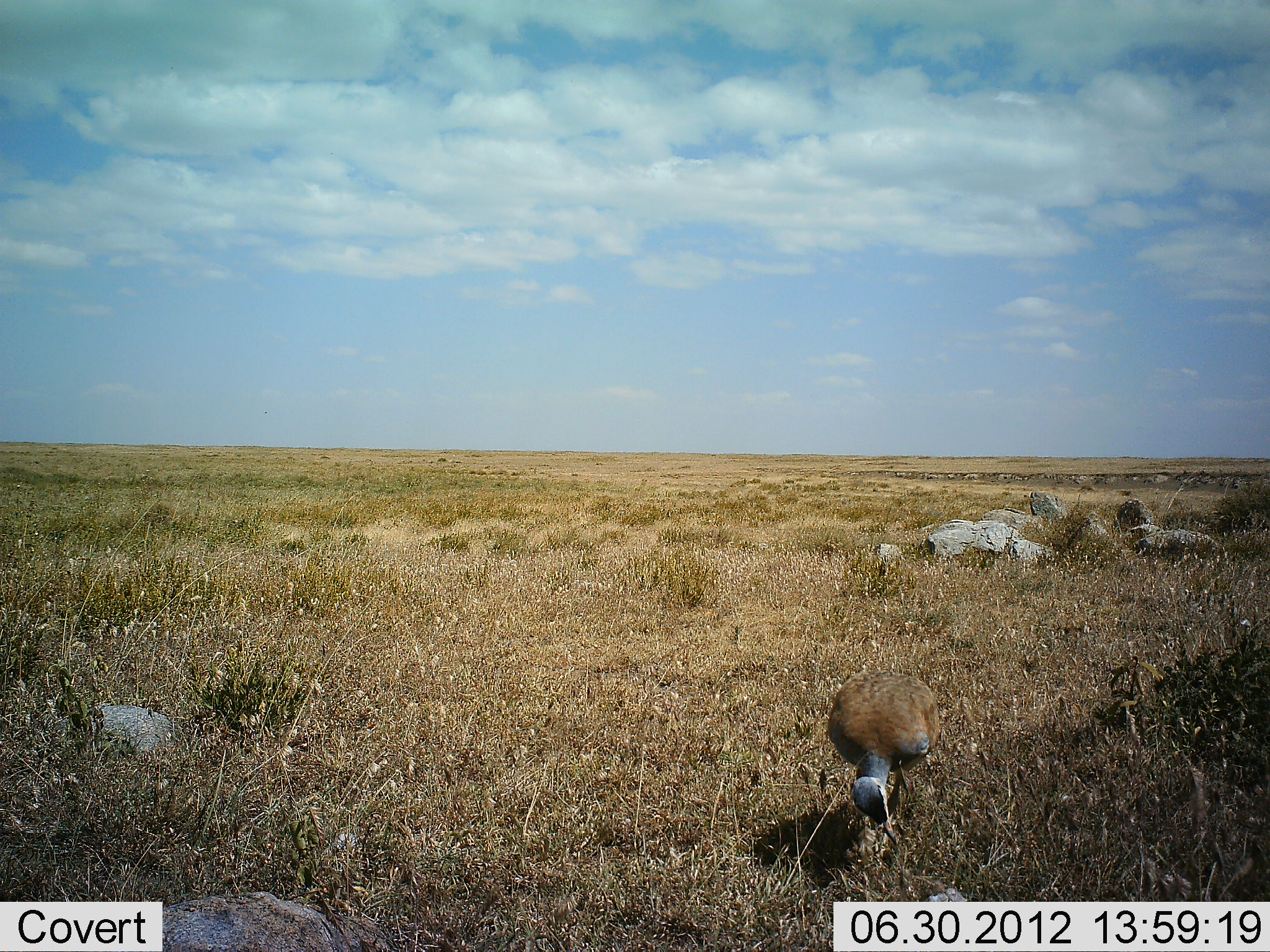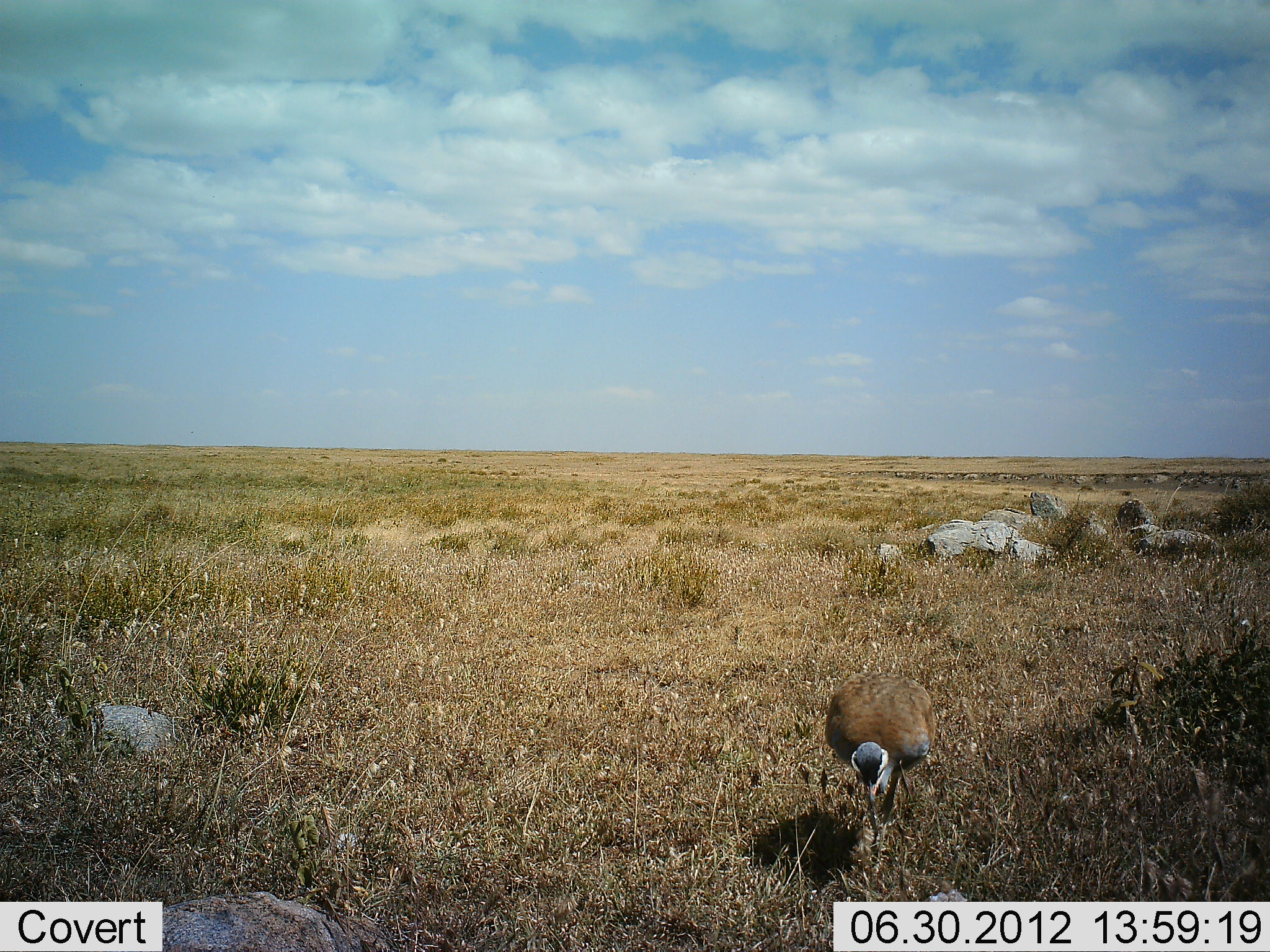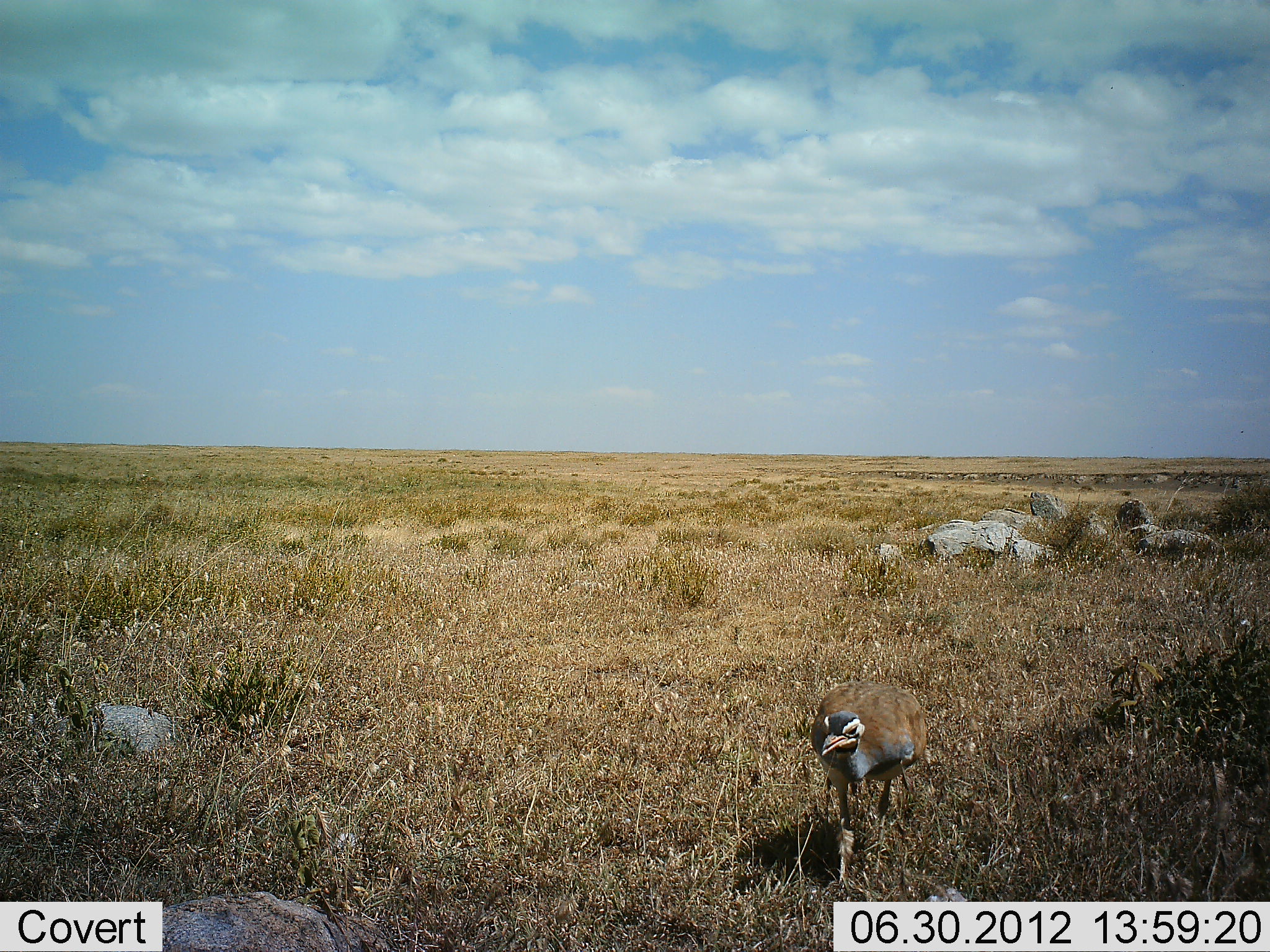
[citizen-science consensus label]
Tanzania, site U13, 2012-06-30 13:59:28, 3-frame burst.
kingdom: Animalia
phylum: Chordata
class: Aves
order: Otidiformes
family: Otididae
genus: Ardeotis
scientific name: Ardeotis kori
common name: kori bustard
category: koribustard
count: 1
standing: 0%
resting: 0%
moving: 80%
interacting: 0%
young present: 0%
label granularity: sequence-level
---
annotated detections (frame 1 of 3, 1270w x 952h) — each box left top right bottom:
animal: 825 670 942 867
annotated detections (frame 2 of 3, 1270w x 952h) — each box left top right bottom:
animal: 823 671 936 884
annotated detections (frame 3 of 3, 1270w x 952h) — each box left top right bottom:
animal: 809 679 928 902